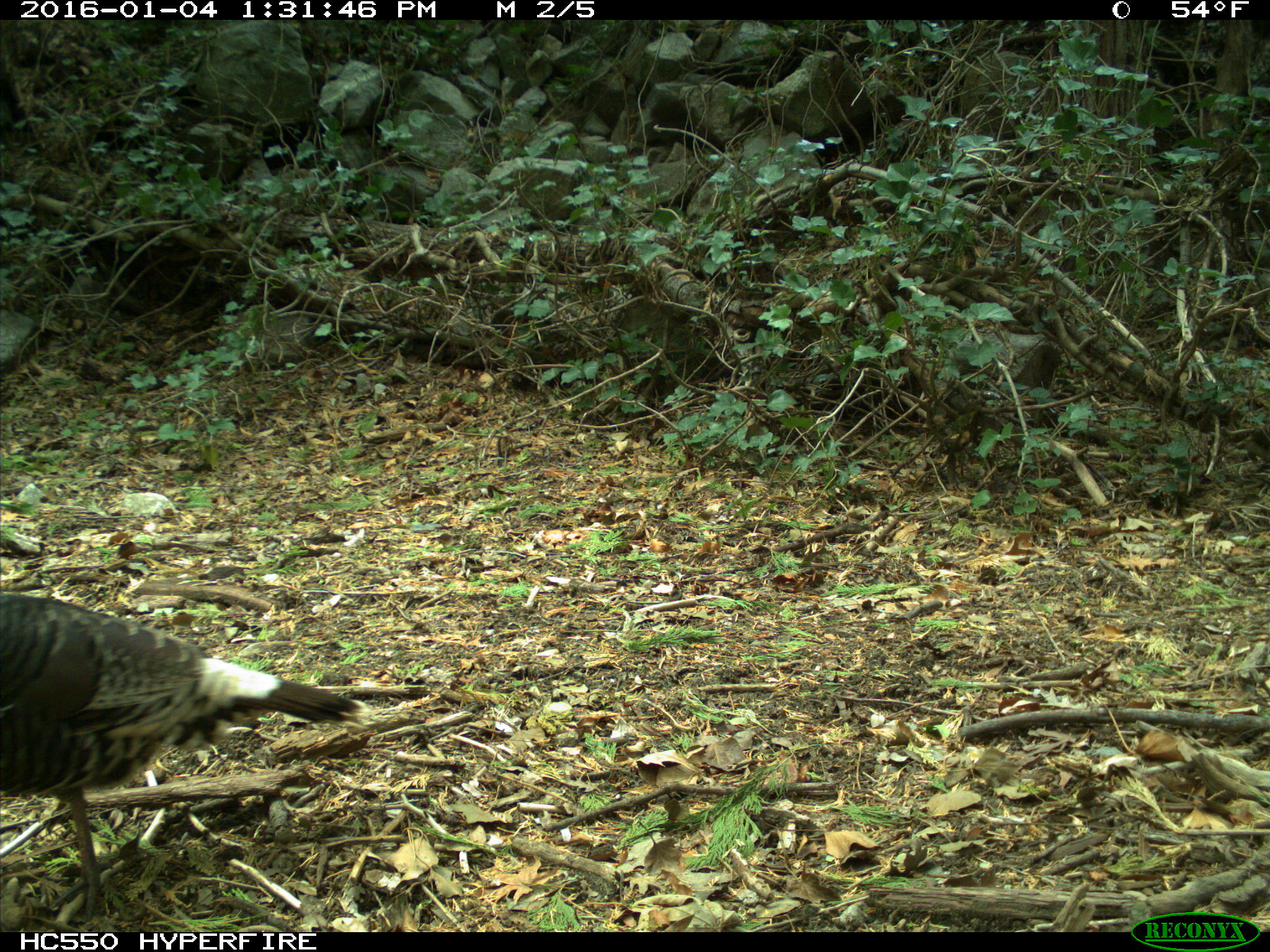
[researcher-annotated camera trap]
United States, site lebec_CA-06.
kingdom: Animalia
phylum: Chordata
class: Aves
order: Galliformes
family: Phasianidae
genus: Meleagris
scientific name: Meleagris gallopavo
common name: wild turkey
Meleagris gallopavo (wild turkey).